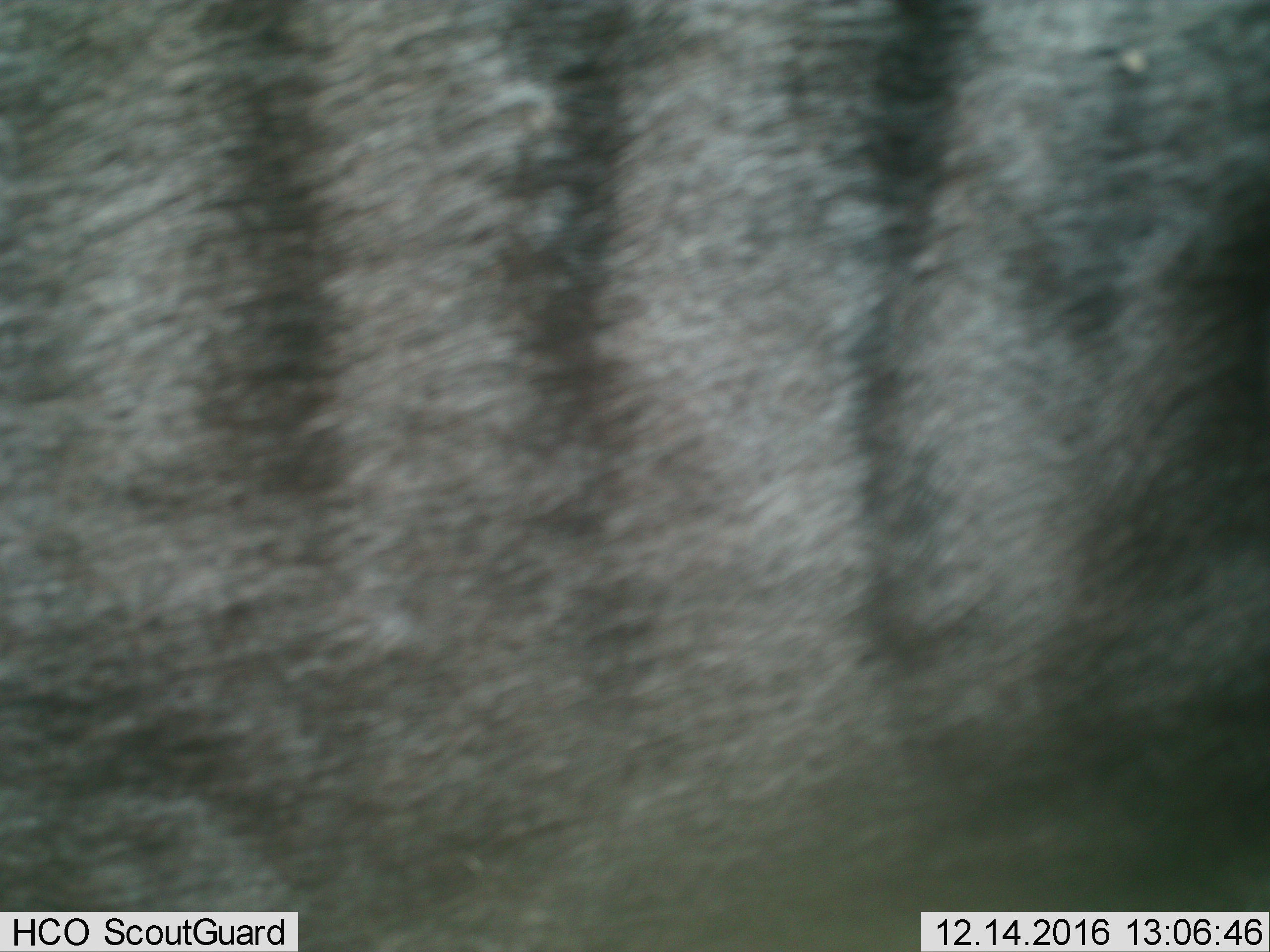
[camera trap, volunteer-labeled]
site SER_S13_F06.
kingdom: Animalia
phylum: Chordata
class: Mammalia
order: Artiodactyla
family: Bovidae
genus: Connochaetes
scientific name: Connochaetes taurinus taurinus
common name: blue wildebeest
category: wildebeestblue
Wildebeestblue (blue wildebeest) (Connochaetes taurinus taurinus), count 1. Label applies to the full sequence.